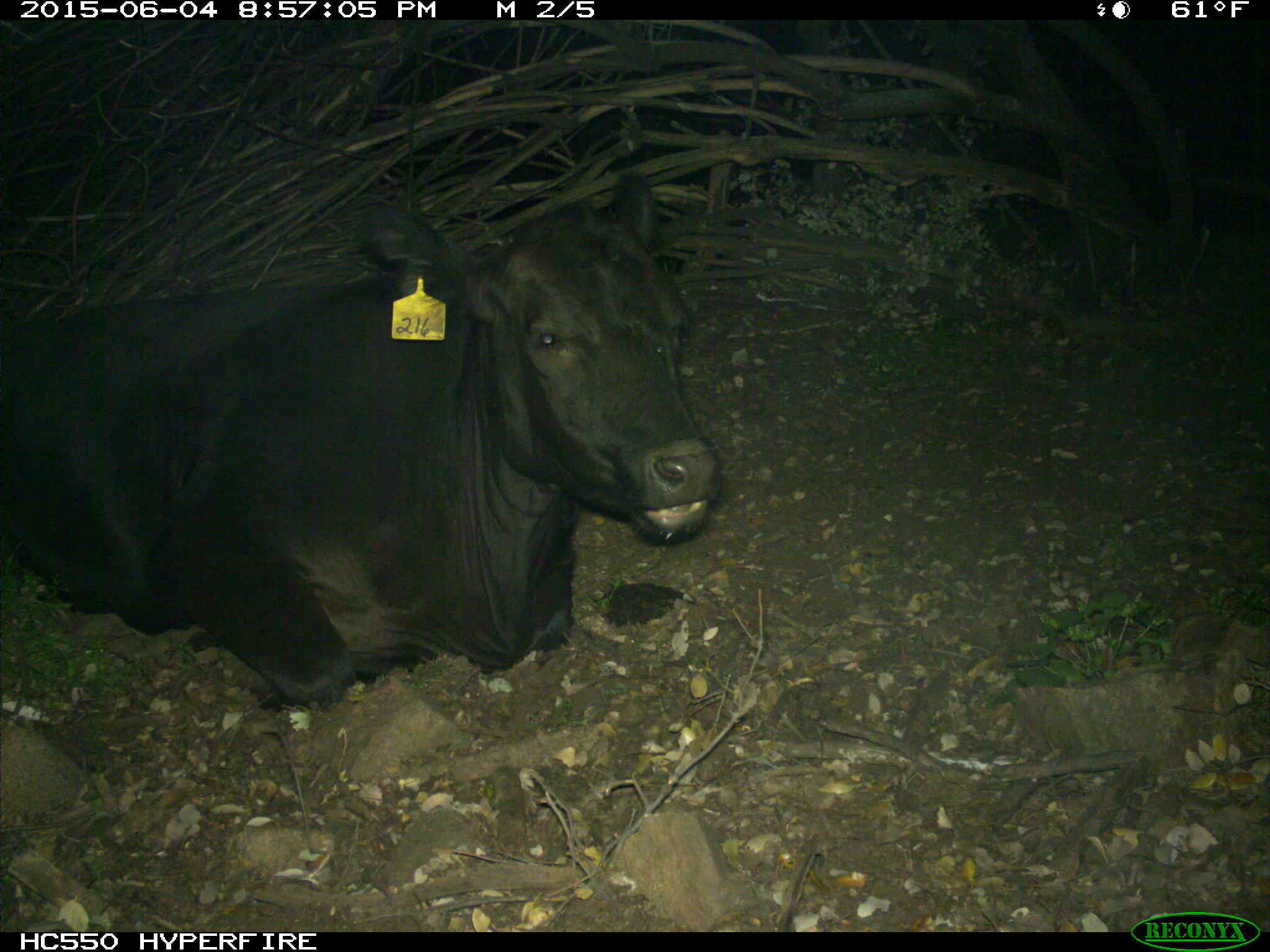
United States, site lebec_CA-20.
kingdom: Animalia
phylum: Chordata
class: Mammalia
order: Artiodactyla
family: Bovidae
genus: Bos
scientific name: Bos taurus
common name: domestic cow